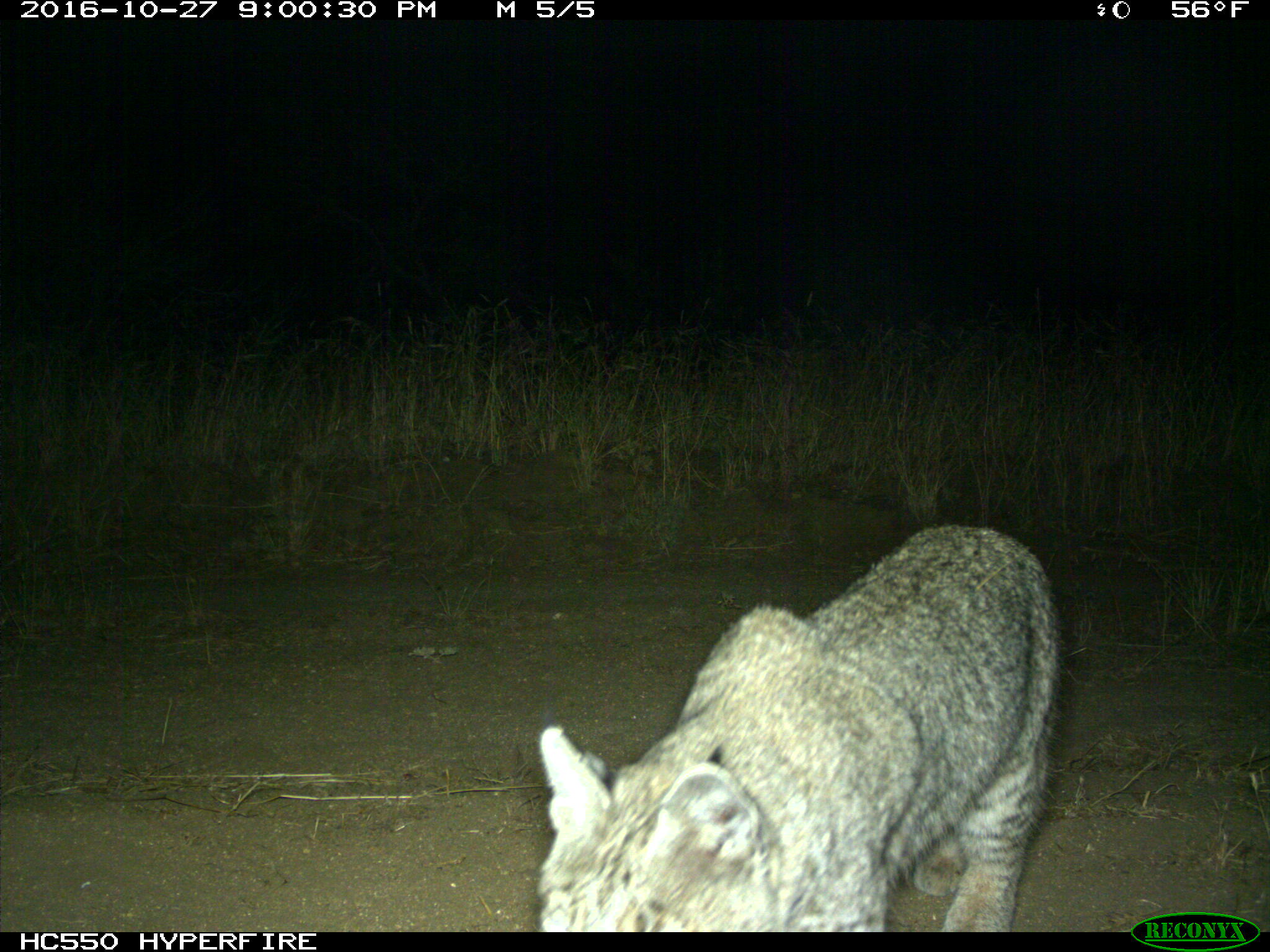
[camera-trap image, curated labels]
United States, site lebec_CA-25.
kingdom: Animalia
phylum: Chordata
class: Mammalia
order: Carnivora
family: Felidae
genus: Lynx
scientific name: Lynx rufus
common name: bobcat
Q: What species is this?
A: Lynx rufus (bobcat).